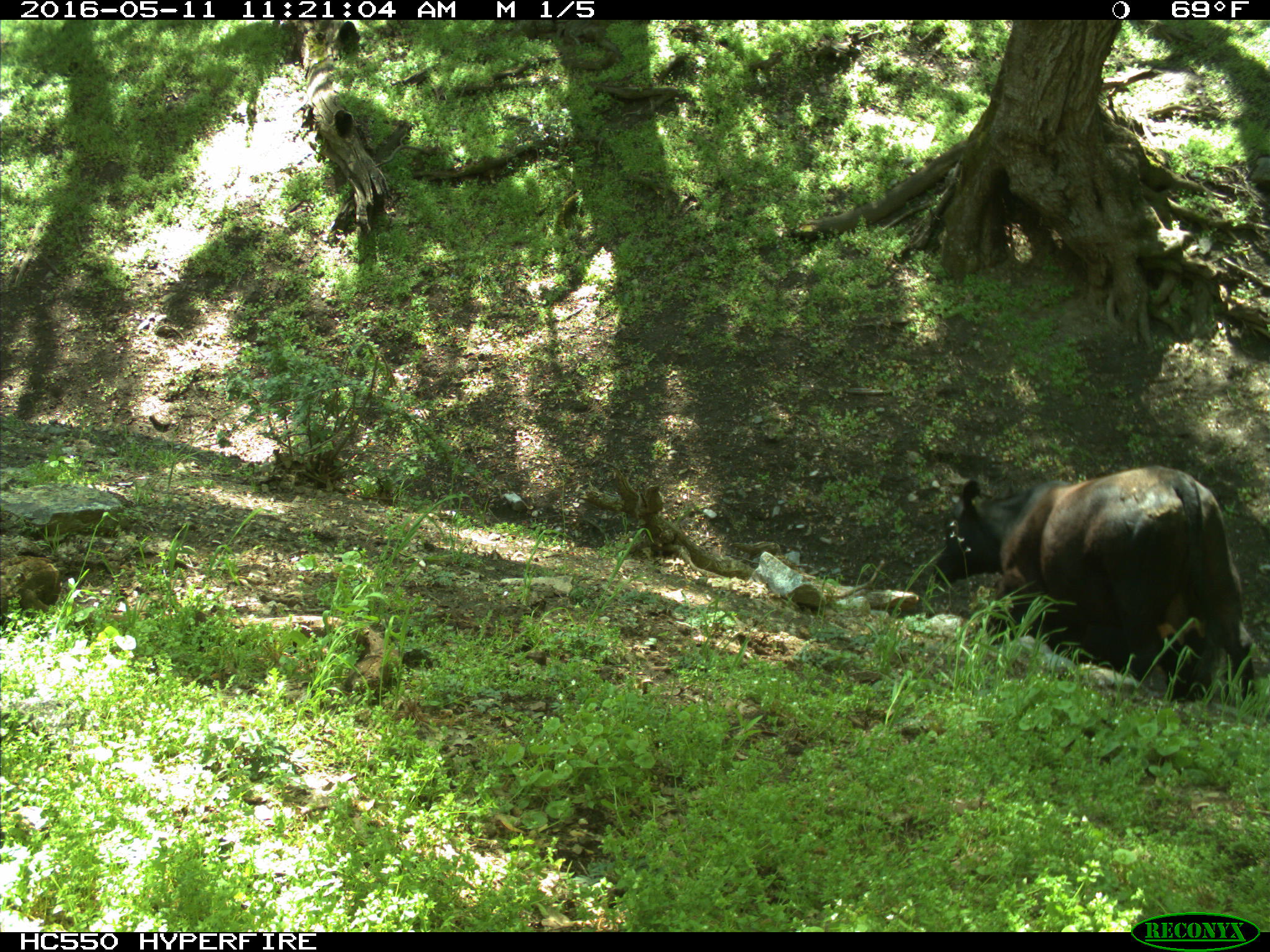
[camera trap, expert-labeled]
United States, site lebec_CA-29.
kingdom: Animalia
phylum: Chordata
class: Mammalia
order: Artiodactyla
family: Bovidae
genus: Bos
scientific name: Bos taurus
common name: domestic cow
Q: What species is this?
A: Bos taurus (domestic cow).